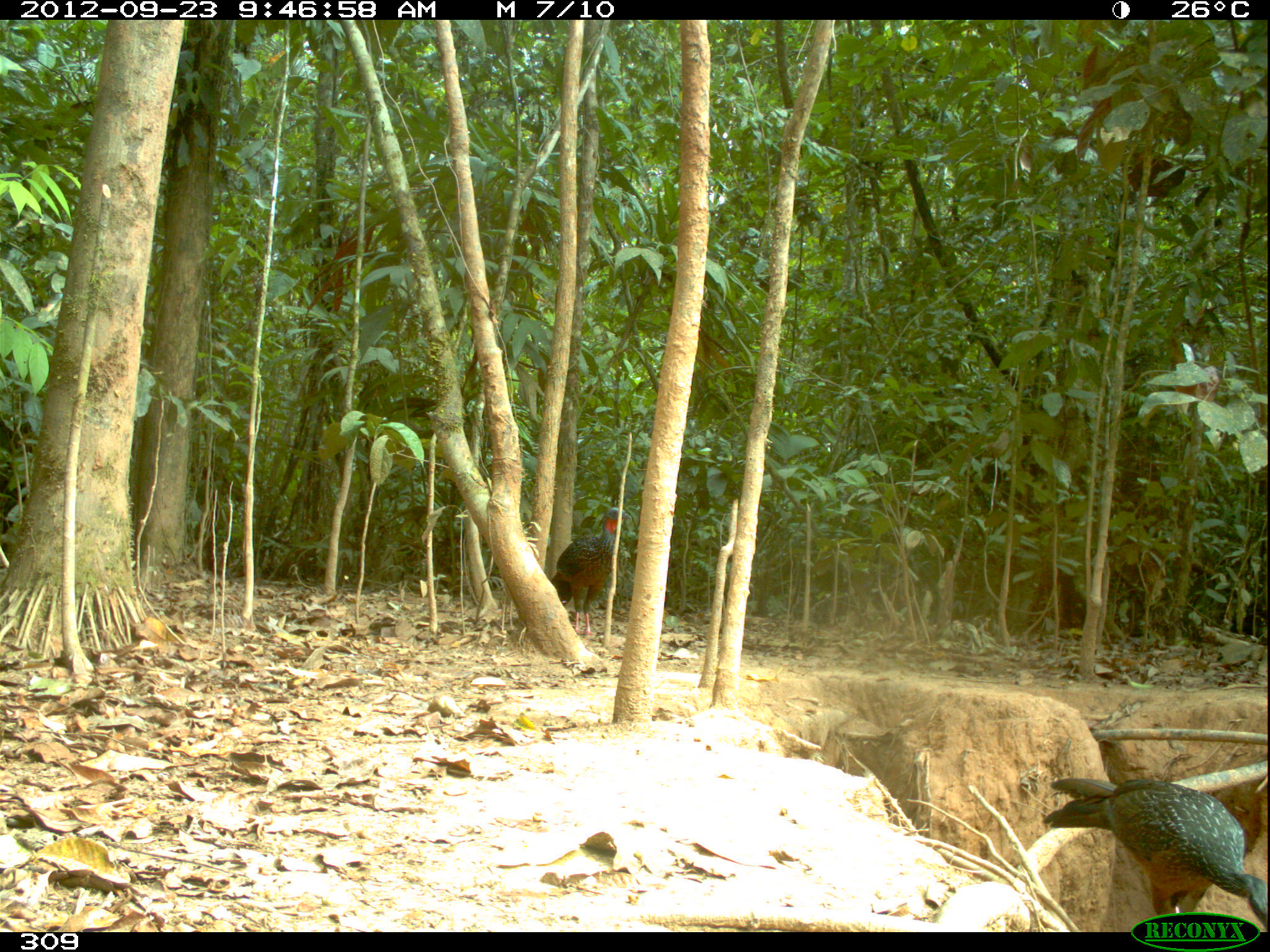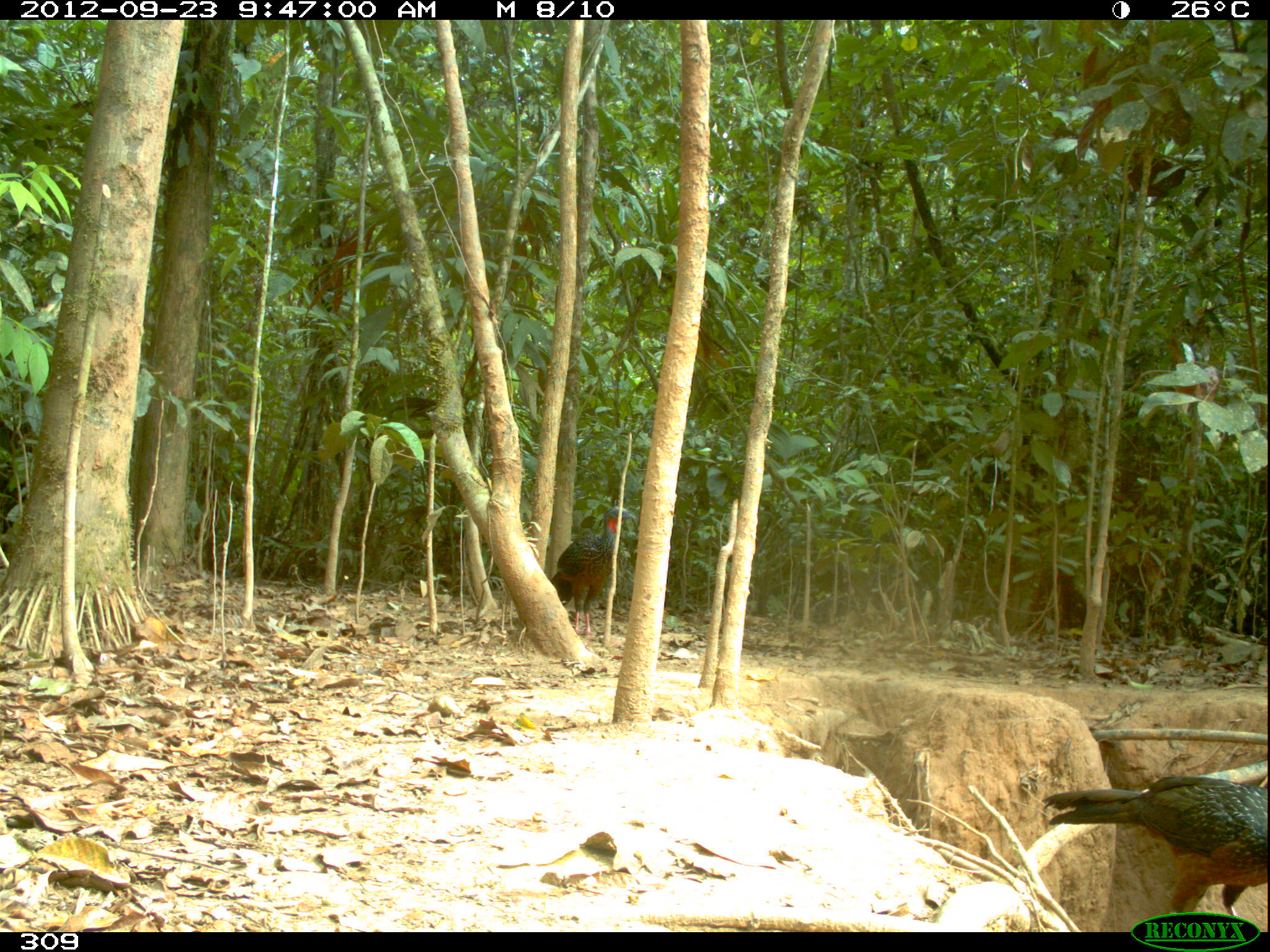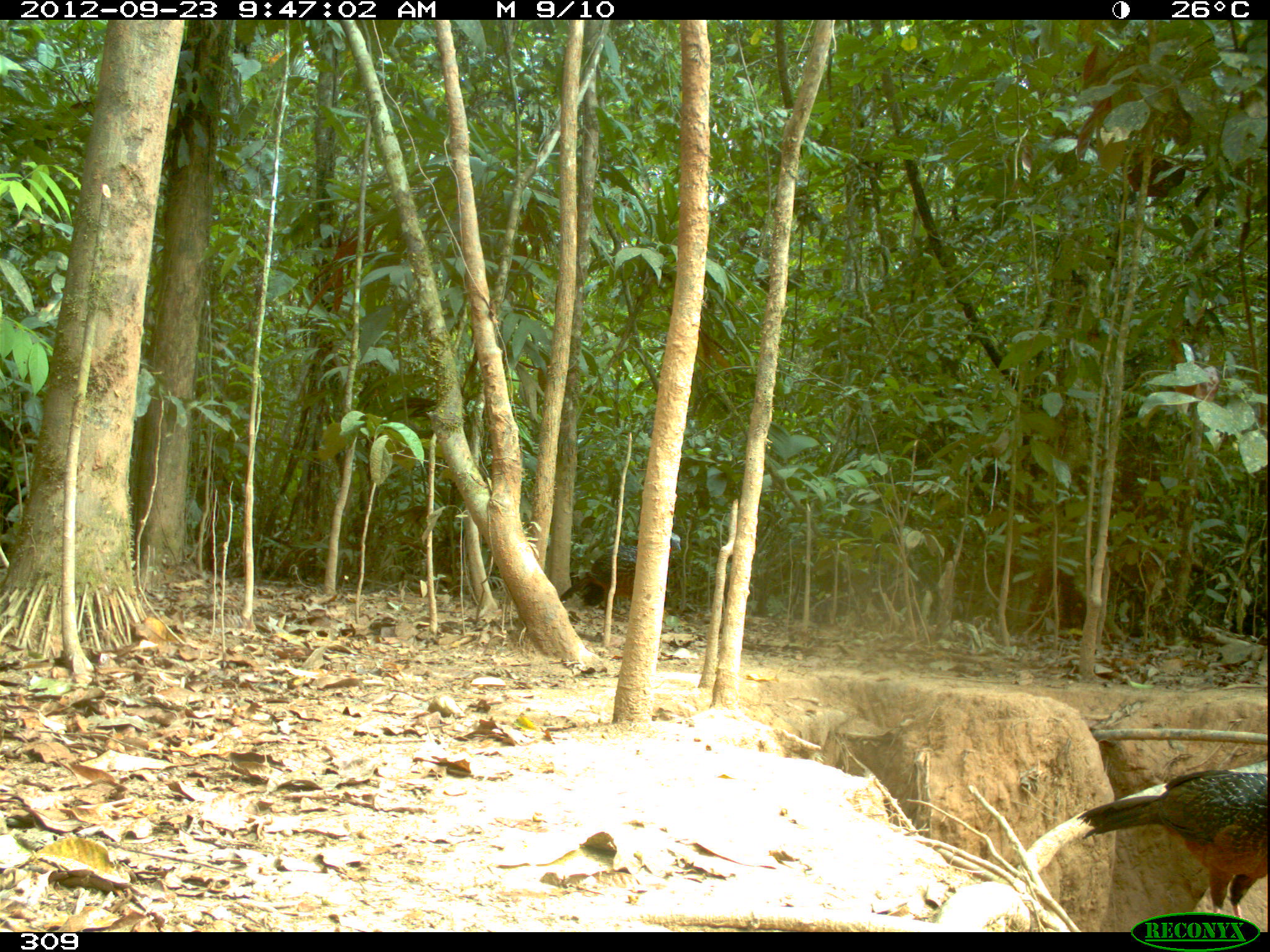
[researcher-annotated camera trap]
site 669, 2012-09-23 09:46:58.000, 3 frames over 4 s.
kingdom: Animalia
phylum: Chordata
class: Aves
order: Galliformes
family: Cracidae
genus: Penelope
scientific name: Penelope jacquacu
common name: spix's guan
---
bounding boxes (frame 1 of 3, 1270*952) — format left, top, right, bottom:
penelope jacquacu: 1040, 777, 1268, 931; 549, 508, 630, 635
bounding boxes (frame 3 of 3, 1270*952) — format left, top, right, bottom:
penelope jacquacu: 1076, 769, 1270, 931; 559, 530, 681, 602